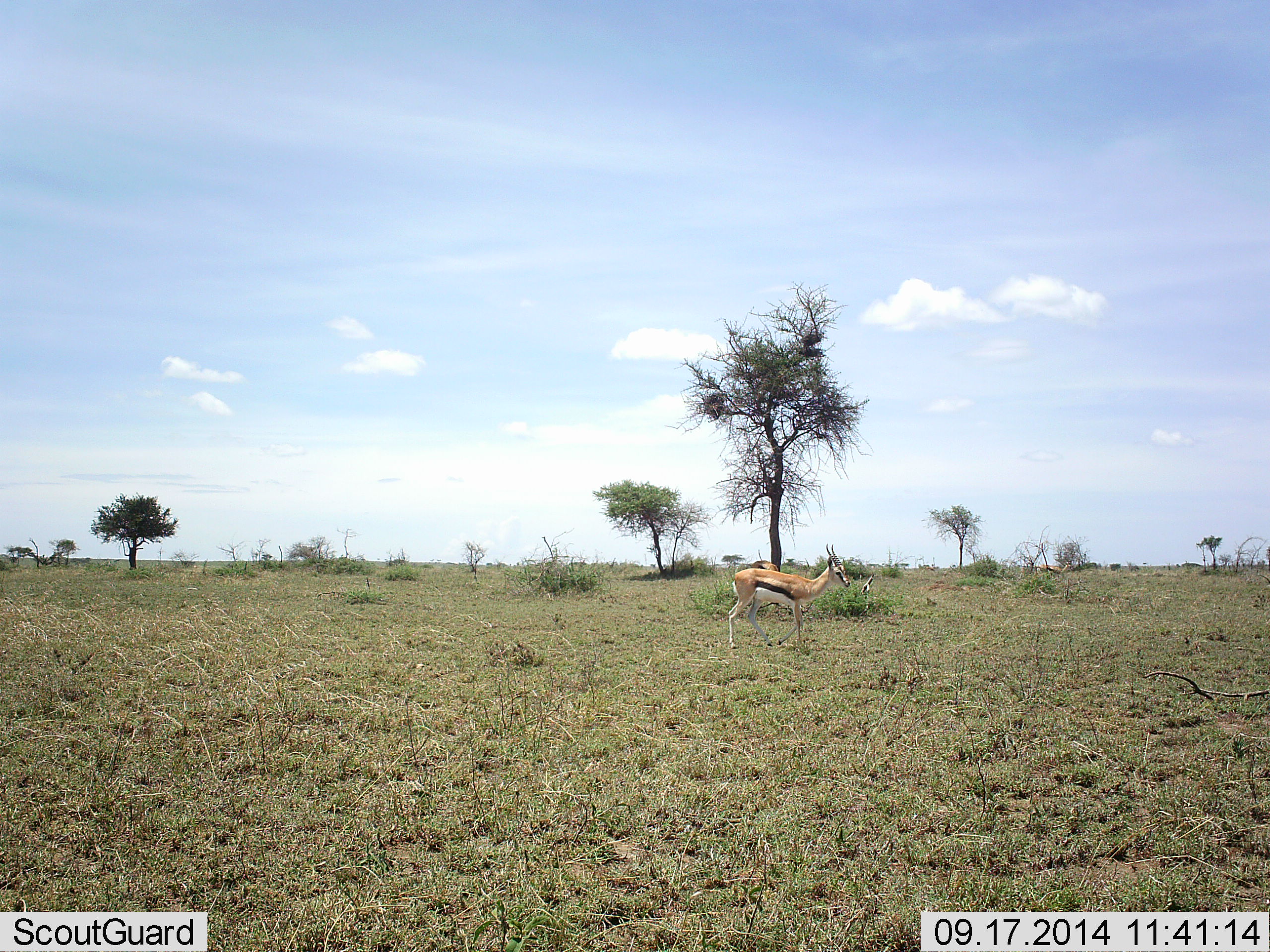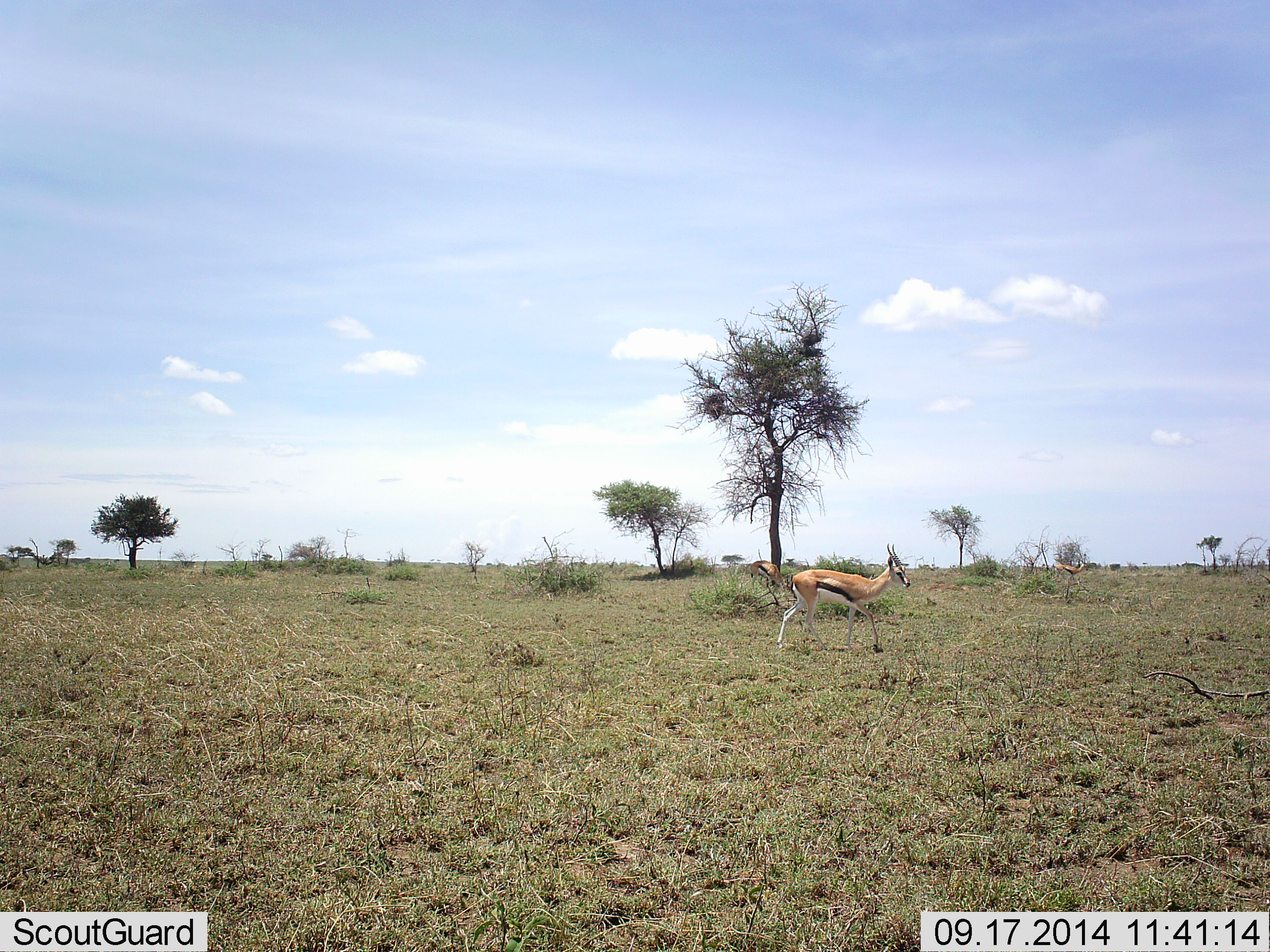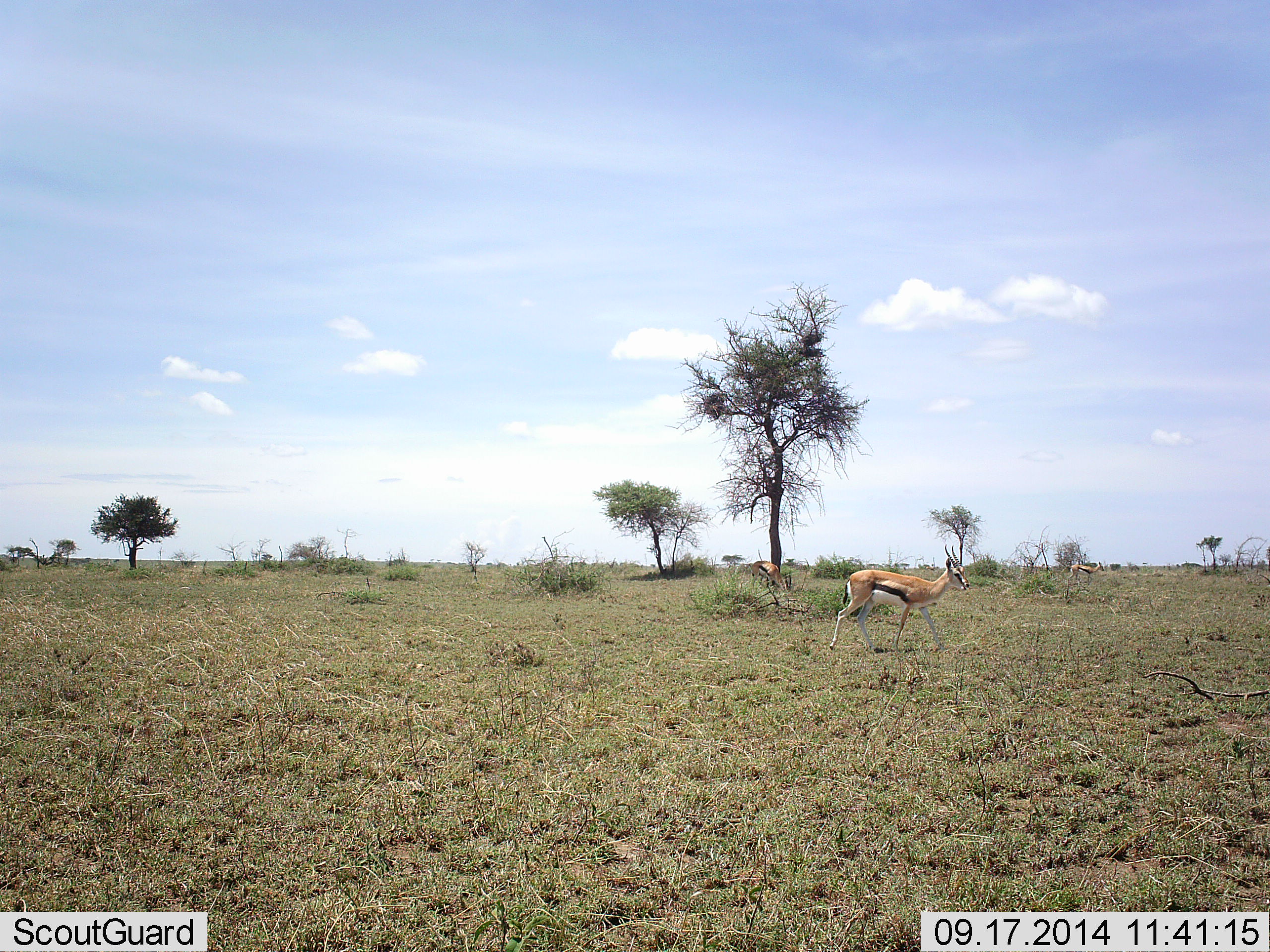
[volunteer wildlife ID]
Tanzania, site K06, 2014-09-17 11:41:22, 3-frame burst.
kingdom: Animalia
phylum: Chordata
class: Mammalia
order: Artiodactyla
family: Bovidae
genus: Eudorcas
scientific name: Eudorcas thomsonii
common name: thomson's gazelle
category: gazellethomsons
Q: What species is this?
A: Gazellethomsons (thomson's gazelle) (Eudorcas thomsonii).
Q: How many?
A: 3.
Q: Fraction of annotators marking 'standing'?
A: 50%.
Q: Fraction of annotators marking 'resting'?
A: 0%.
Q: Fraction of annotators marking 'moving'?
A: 90%.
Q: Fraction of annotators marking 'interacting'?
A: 0%.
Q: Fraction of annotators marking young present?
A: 0%.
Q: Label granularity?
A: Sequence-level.